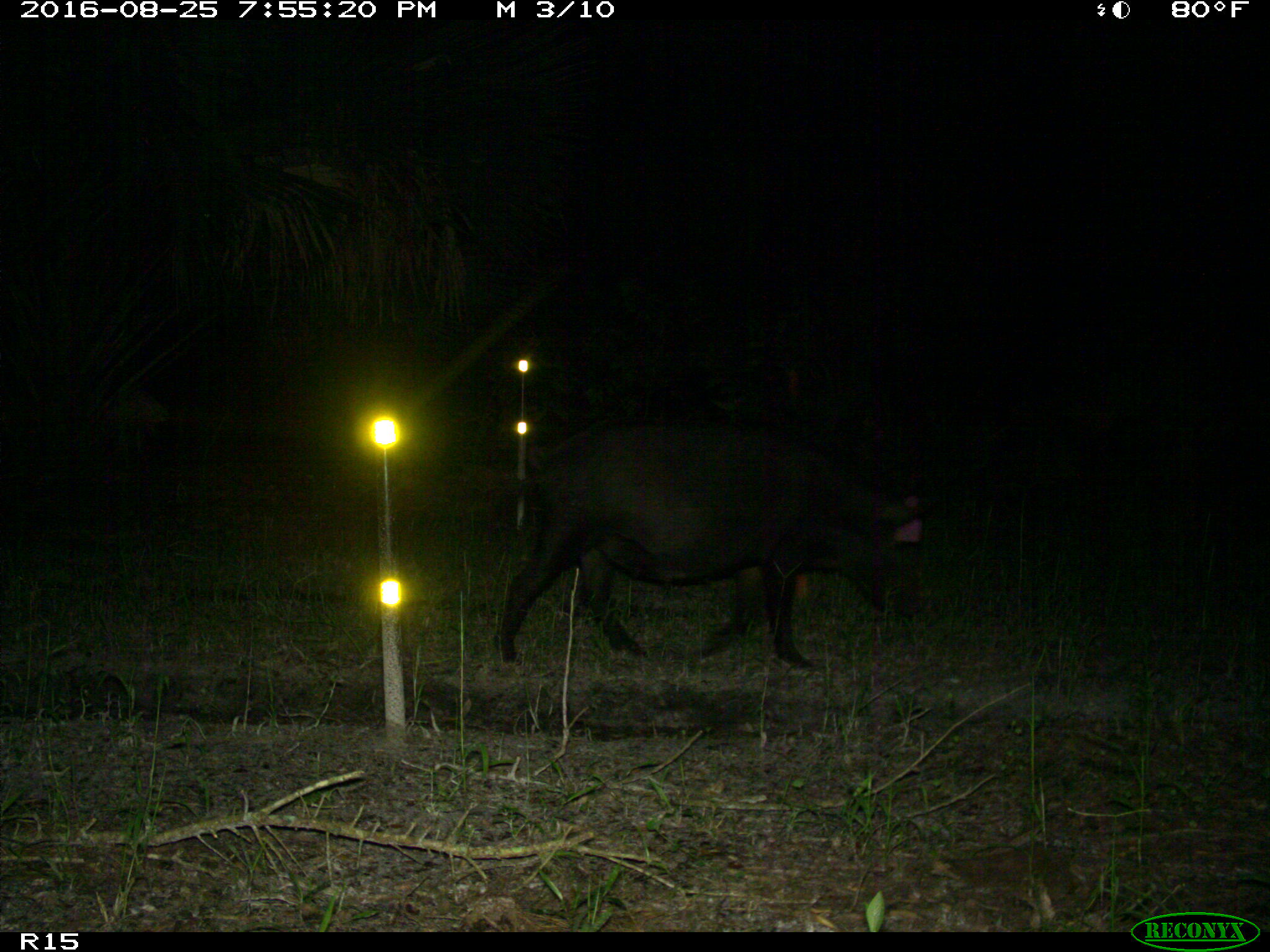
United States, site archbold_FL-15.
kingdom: Animalia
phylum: Chordata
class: Mammalia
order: Artiodactyla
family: Suidae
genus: Sus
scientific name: Sus scrofa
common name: wild boar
Sus scrofa (wild boar).